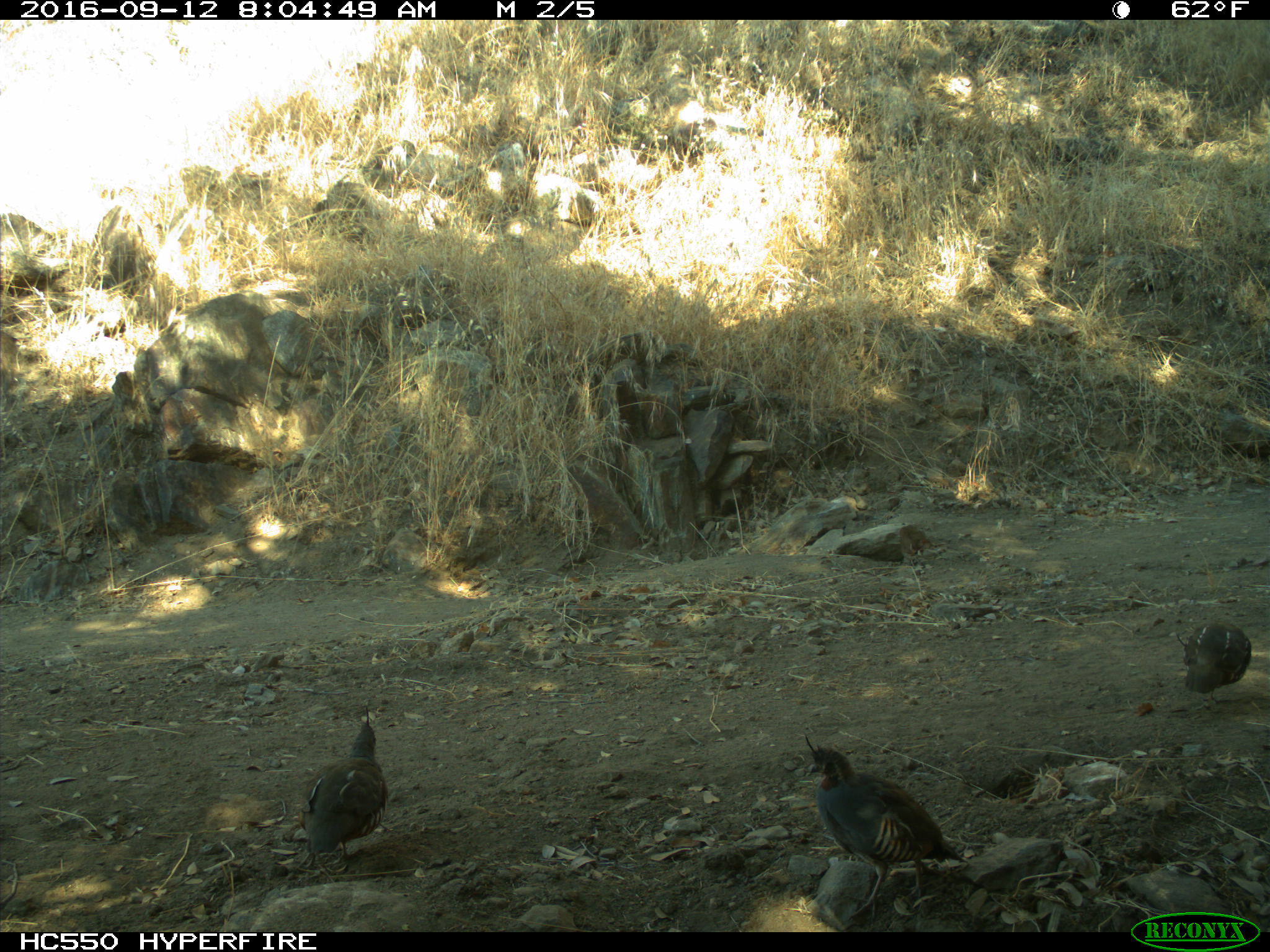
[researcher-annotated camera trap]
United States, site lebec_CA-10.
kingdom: Animalia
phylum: Chordata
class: Aves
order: Galliformes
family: Odontophoridae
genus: Callipepla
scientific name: Callipepla californica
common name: california quail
Callipepla californica (california quail).